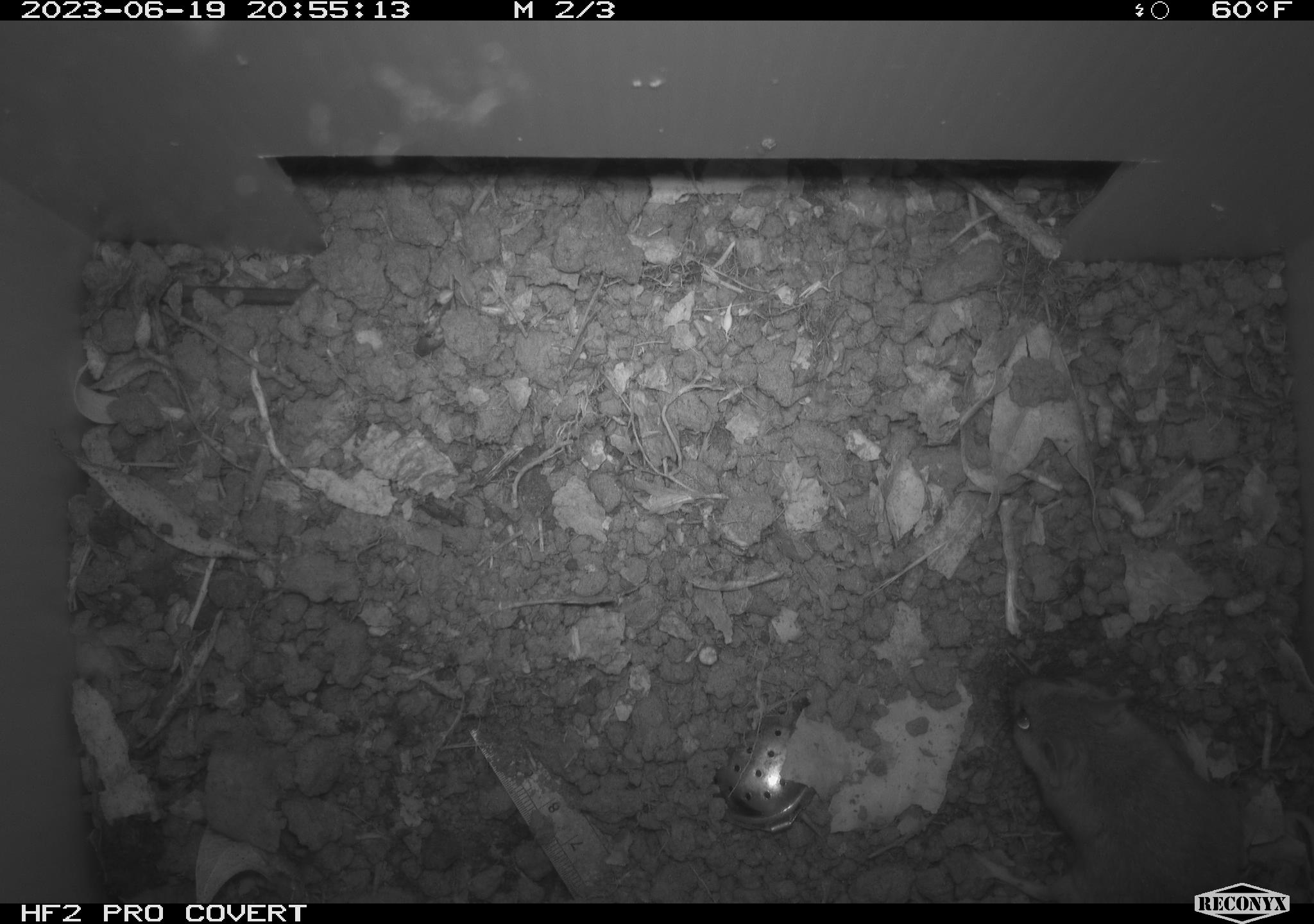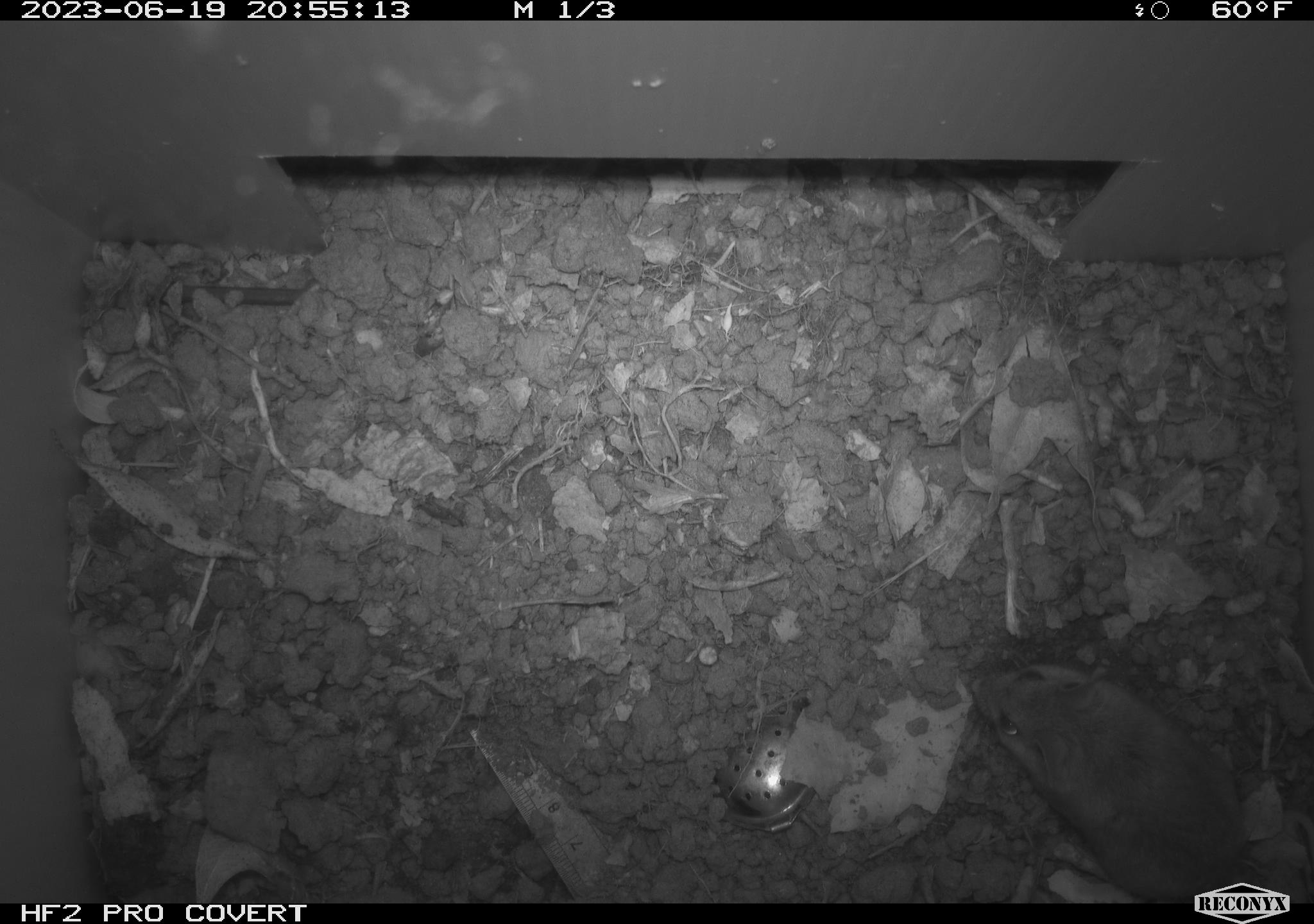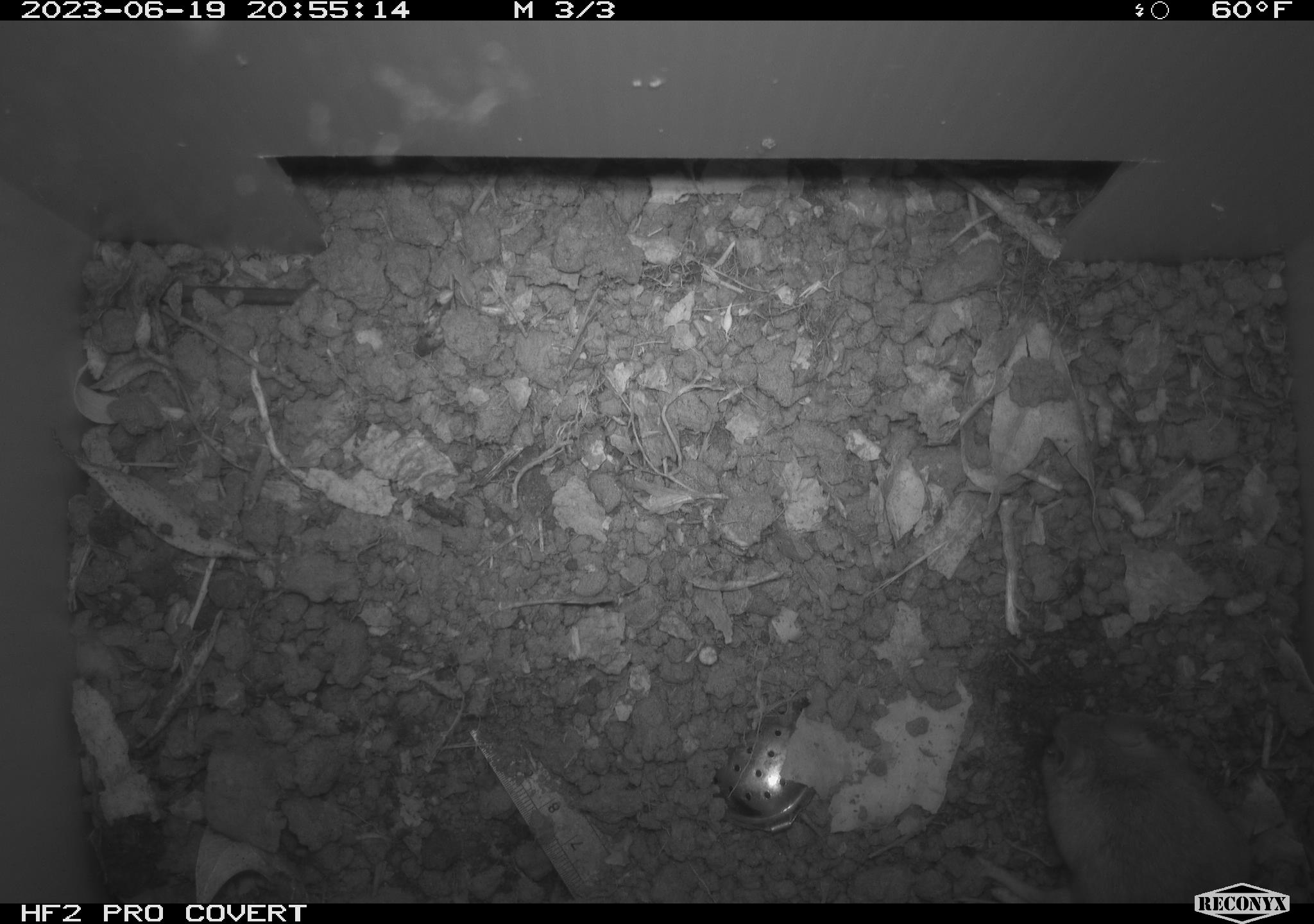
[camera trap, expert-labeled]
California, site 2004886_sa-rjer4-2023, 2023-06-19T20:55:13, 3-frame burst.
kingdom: Animalia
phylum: Chordata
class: Mammalia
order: Rodentia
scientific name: Rodentia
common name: mouse species